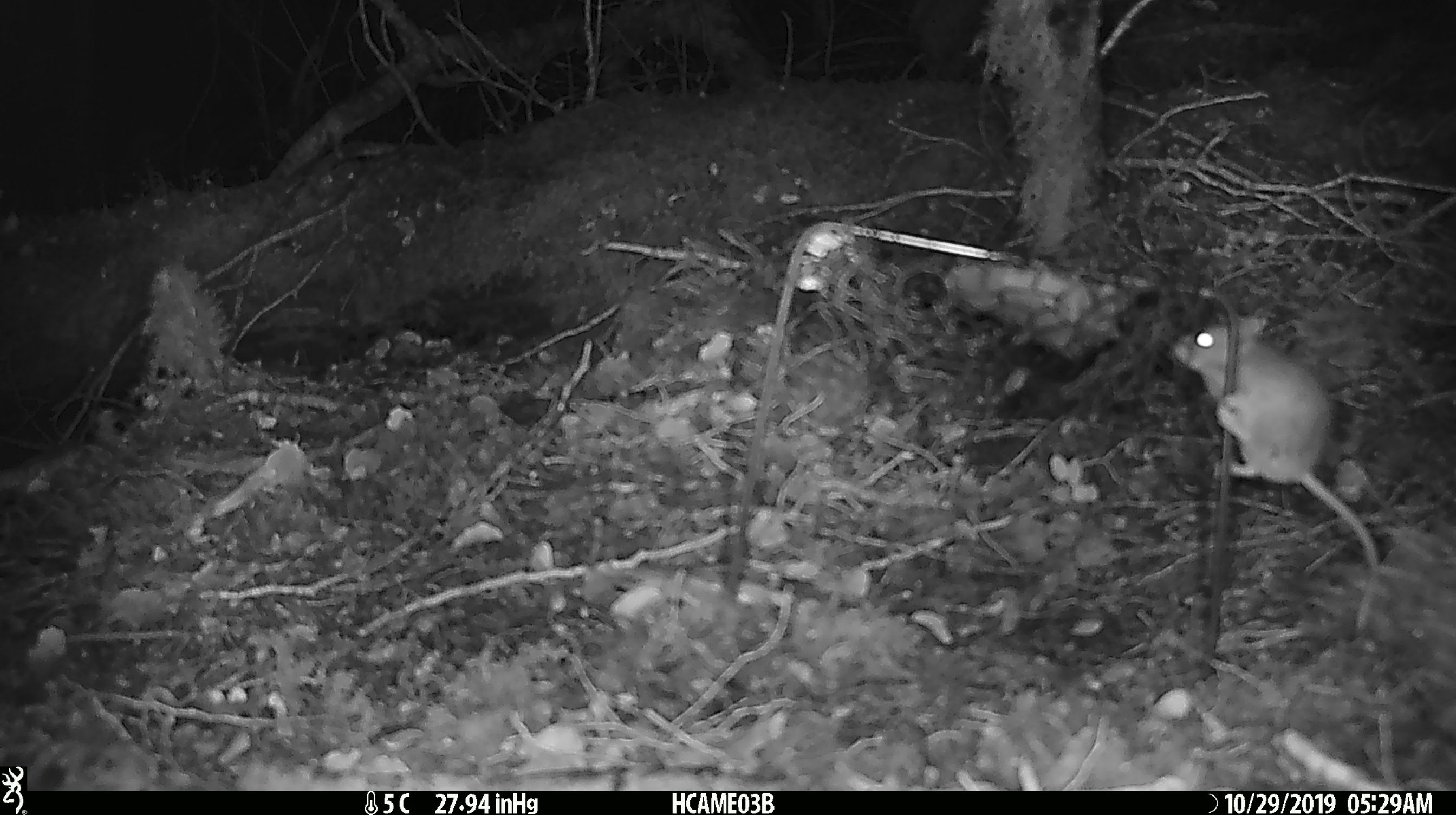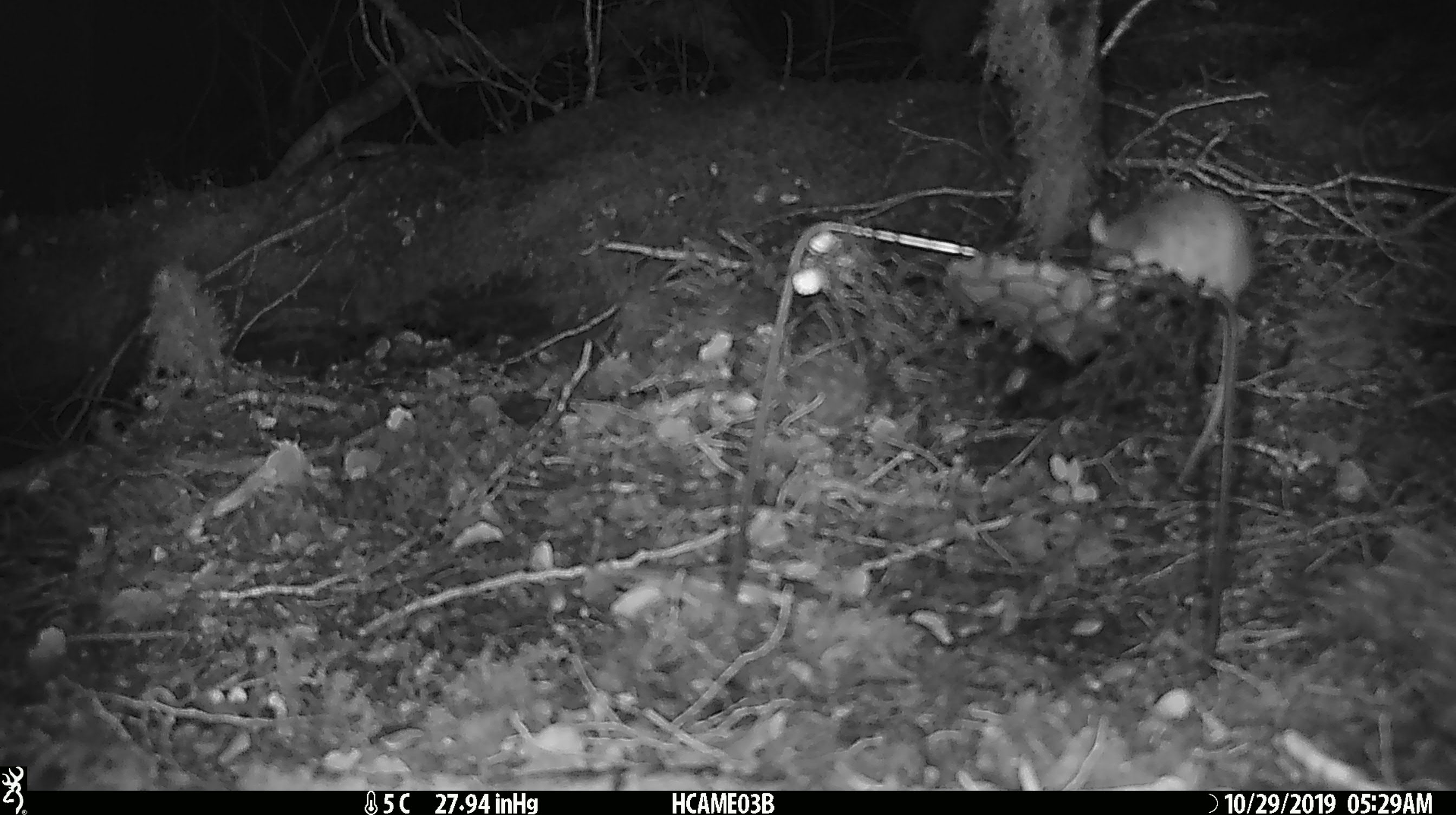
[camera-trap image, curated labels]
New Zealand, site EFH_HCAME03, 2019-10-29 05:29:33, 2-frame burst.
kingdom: Animalia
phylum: Chordata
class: Mammalia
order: Rodentia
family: Muridae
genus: Mus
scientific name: Mus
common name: mouse